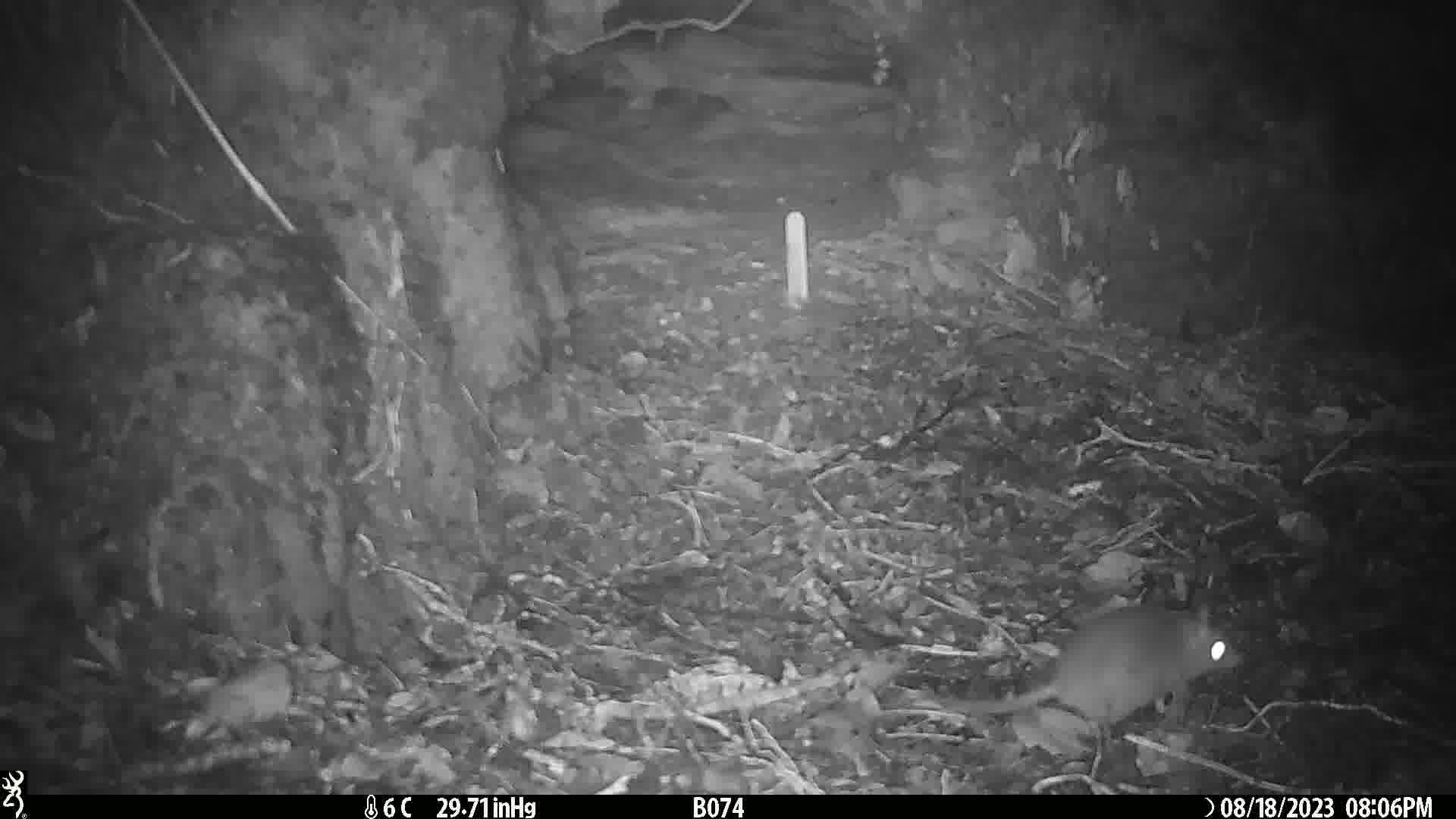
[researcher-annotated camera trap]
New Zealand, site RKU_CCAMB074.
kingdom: Animalia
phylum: Chordata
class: Mammalia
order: Rodentia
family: Muridae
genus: Rattus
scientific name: Rattus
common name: rat